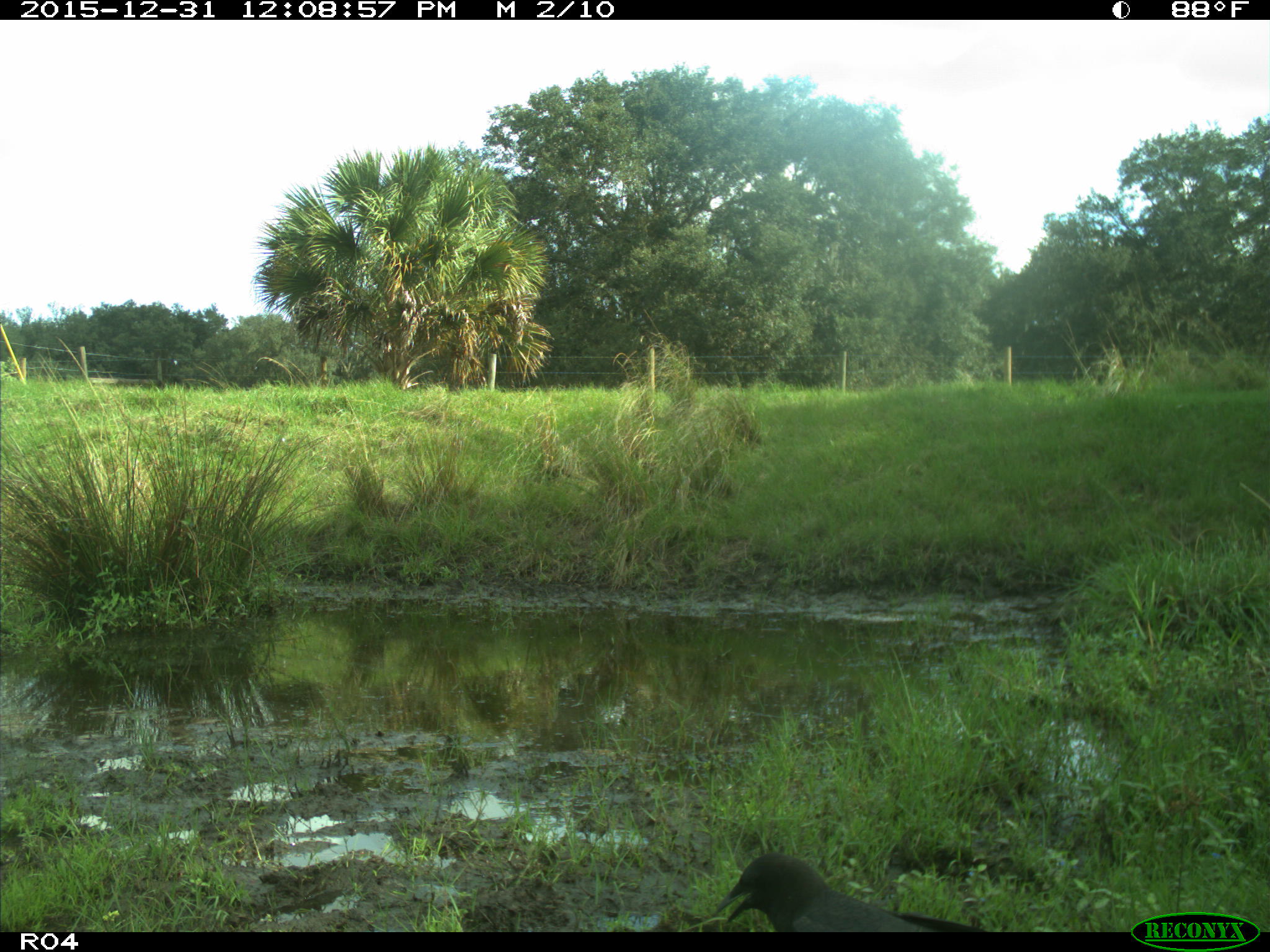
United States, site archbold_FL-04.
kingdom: Animalia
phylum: Chordata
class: Aves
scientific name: Aves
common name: birds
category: unidentified bird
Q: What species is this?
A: Unidentified bird (birds) (Aves).